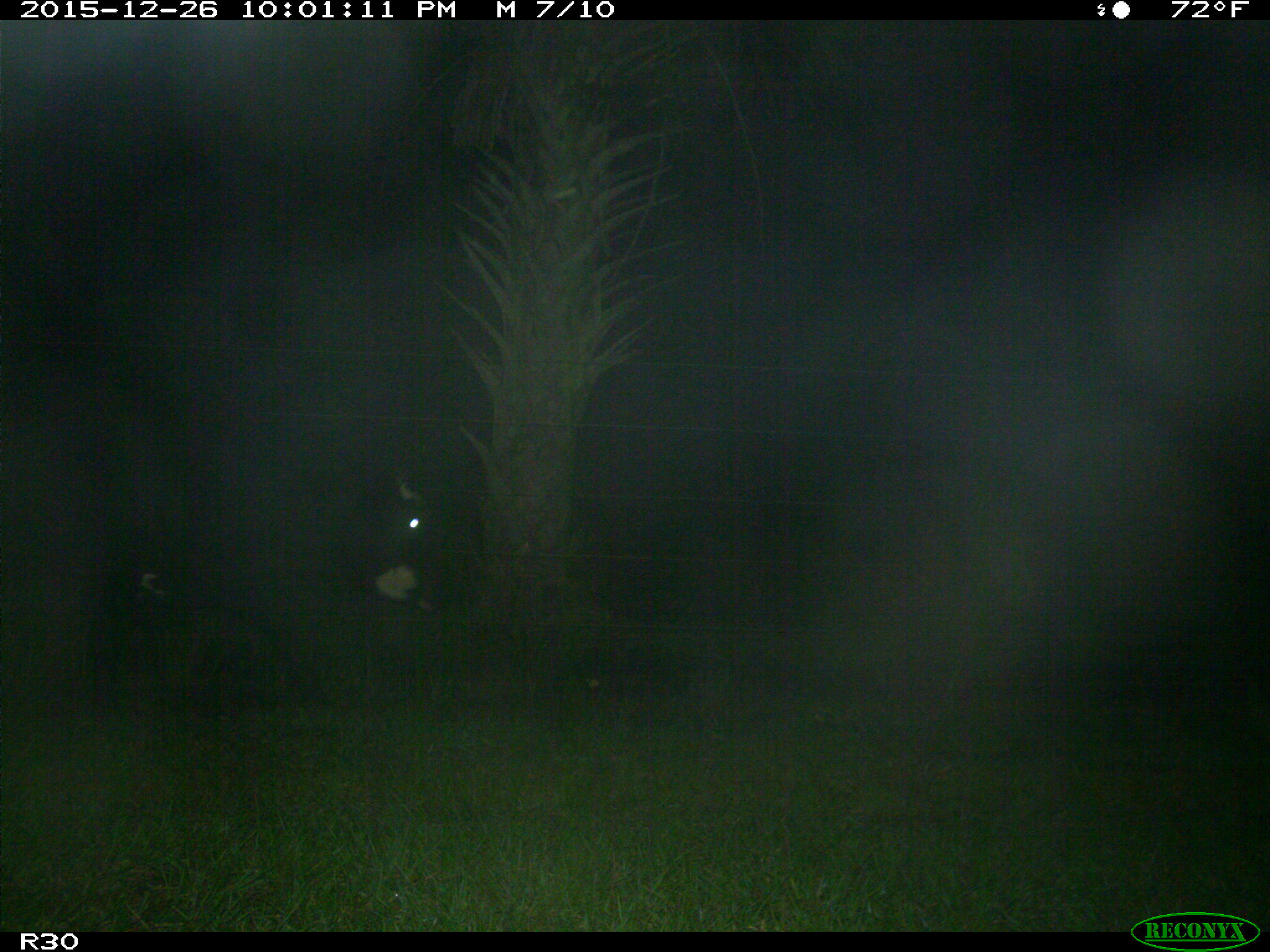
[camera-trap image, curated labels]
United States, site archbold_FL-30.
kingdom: Animalia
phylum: Chordata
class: Mammalia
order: Artiodactyla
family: Bovidae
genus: Bos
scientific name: Bos taurus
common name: domestic cow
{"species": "Bos taurus (domestic cow)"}